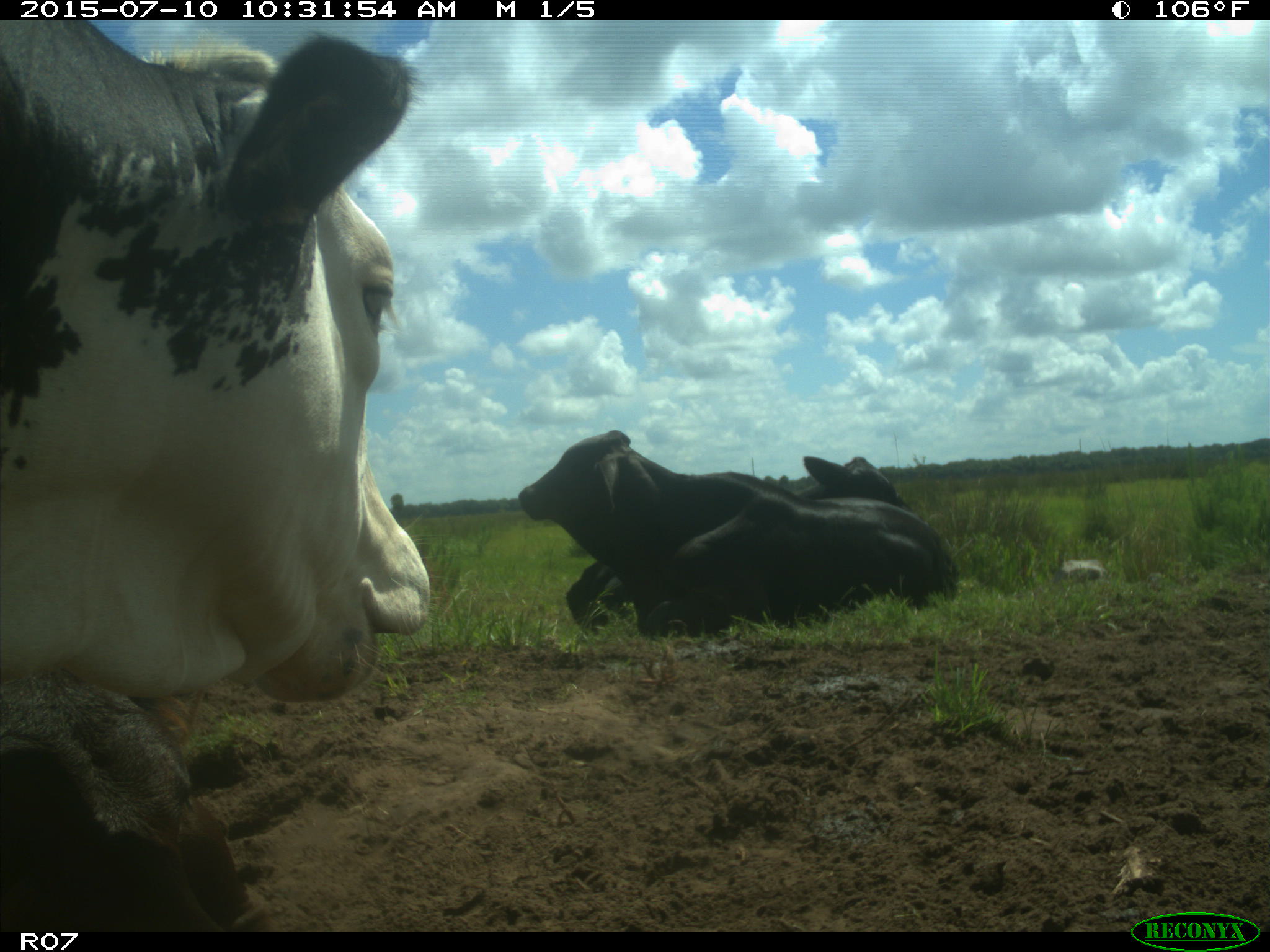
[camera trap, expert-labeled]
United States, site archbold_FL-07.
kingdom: Animalia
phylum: Chordata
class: Mammalia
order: Artiodactyla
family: Bovidae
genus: Bos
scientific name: Bos taurus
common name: domestic cow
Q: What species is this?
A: Bos taurus (domestic cow).